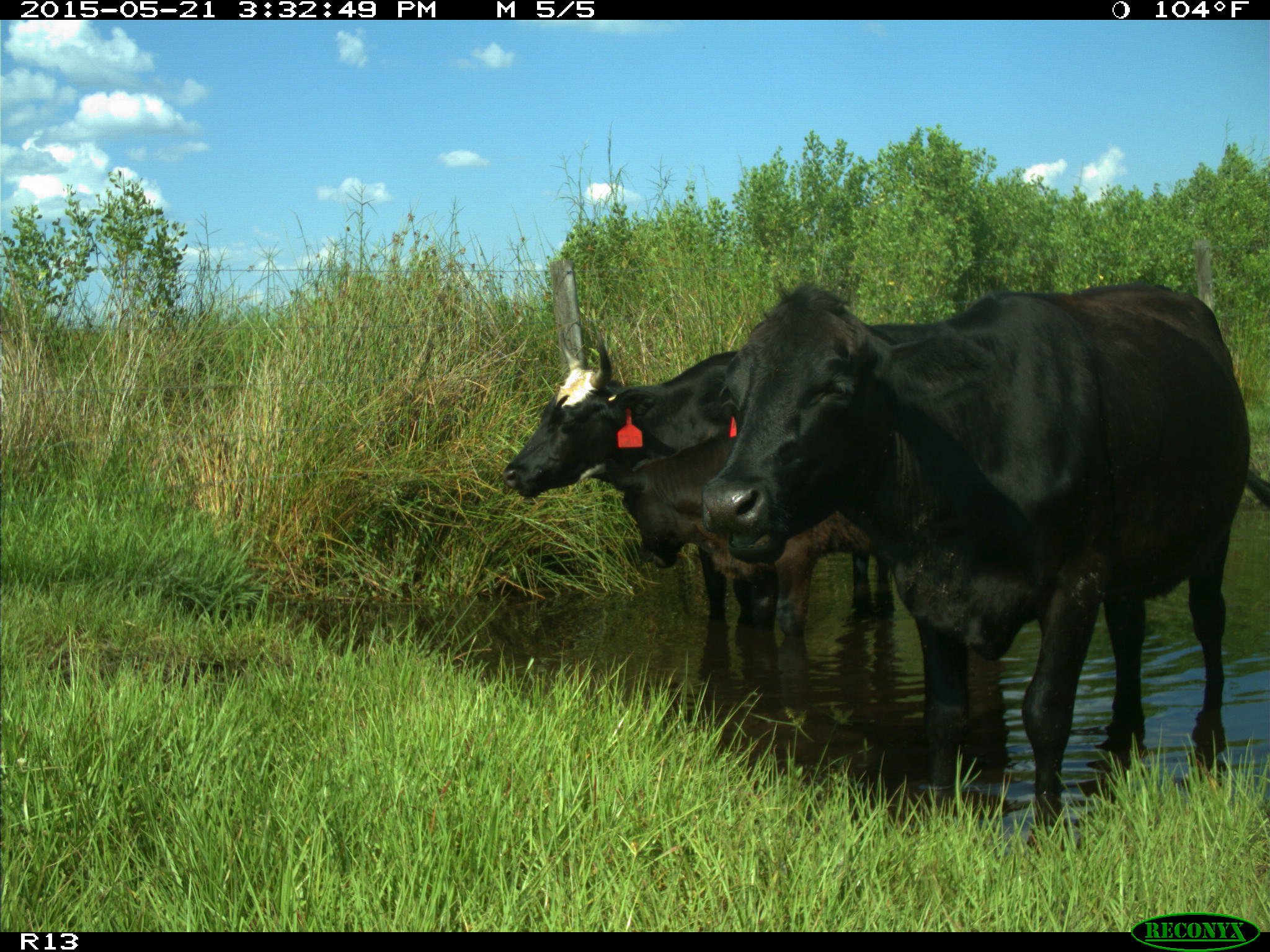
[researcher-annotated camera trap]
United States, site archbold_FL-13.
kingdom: Animalia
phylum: Chordata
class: Mammalia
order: Artiodactyla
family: Bovidae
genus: Bos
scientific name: Bos taurus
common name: domestic cow